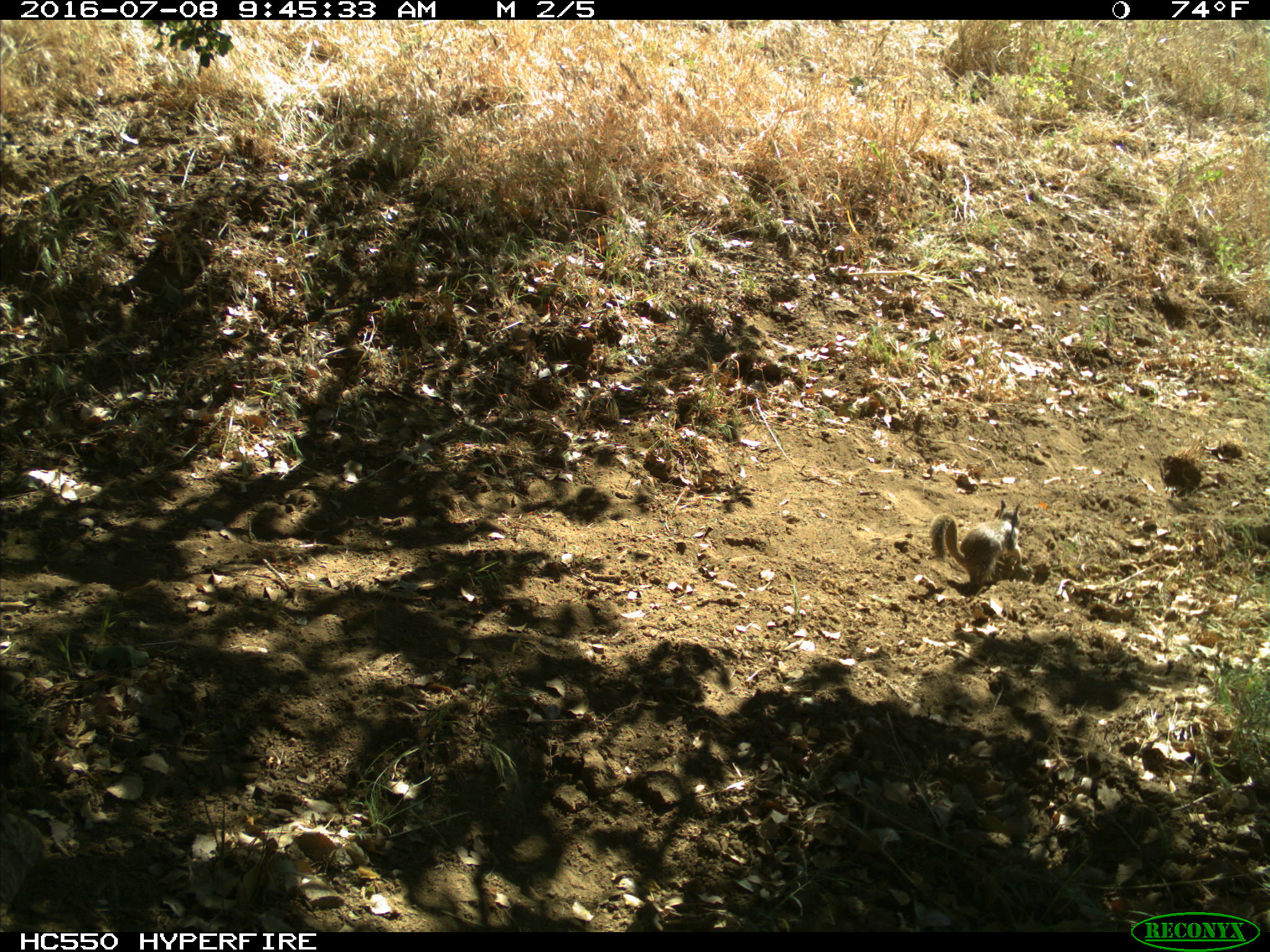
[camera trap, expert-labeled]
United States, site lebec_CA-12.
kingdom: Animalia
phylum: Chordata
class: Mammalia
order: Rodentia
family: Sciuridae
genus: Otospermophilus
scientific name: Otospermophilus beecheyi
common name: california ground squirrel